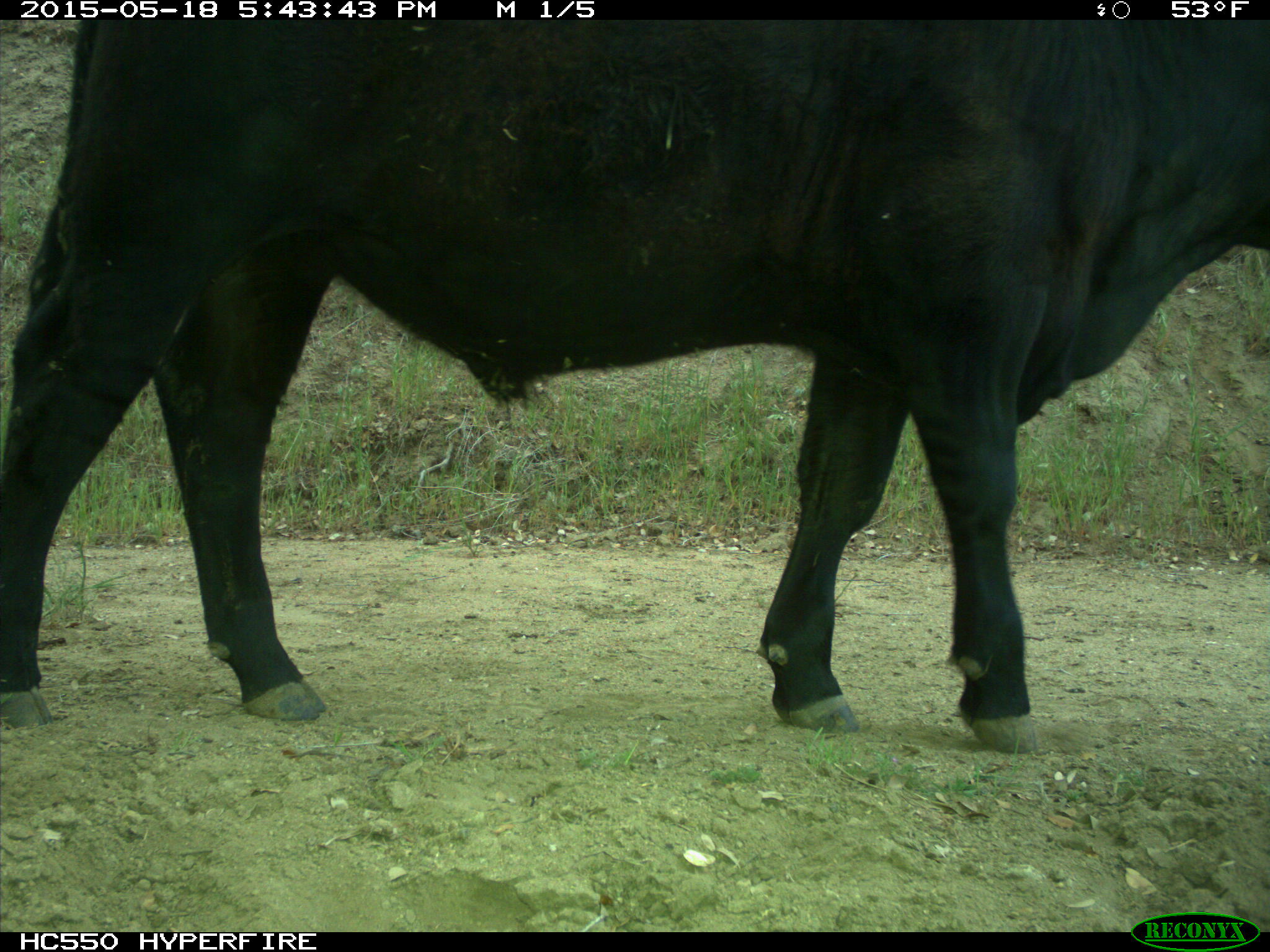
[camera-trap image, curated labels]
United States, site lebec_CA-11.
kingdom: Animalia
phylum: Chordata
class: Mammalia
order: Artiodactyla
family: Bovidae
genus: Bos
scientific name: Bos taurus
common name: domestic cow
Bos taurus (domestic cow).